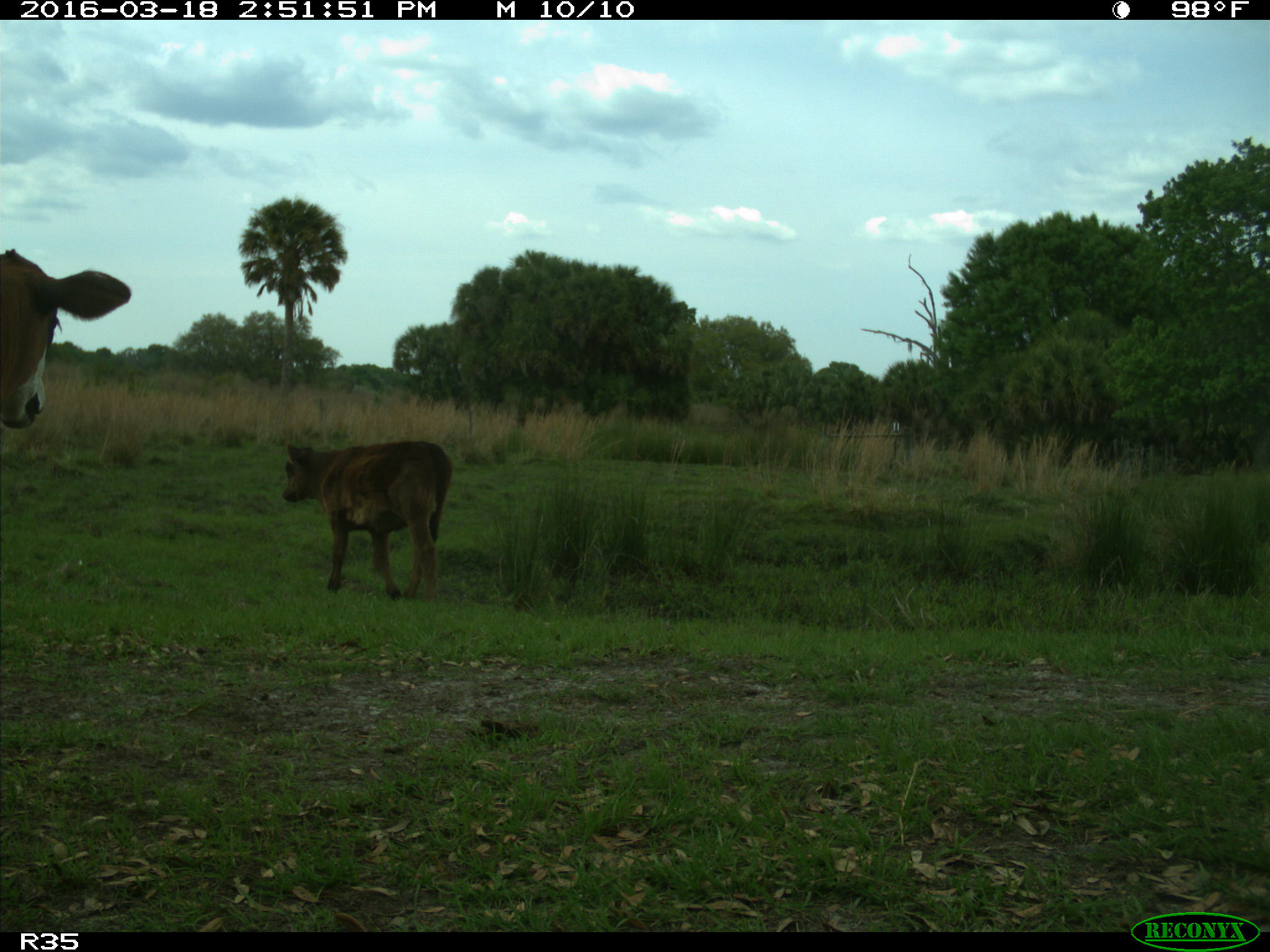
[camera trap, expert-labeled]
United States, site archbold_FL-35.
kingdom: Animalia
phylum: Chordata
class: Mammalia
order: Artiodactyla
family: Bovidae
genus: Bos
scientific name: Bos taurus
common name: domestic cow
Bos taurus (domestic cow).